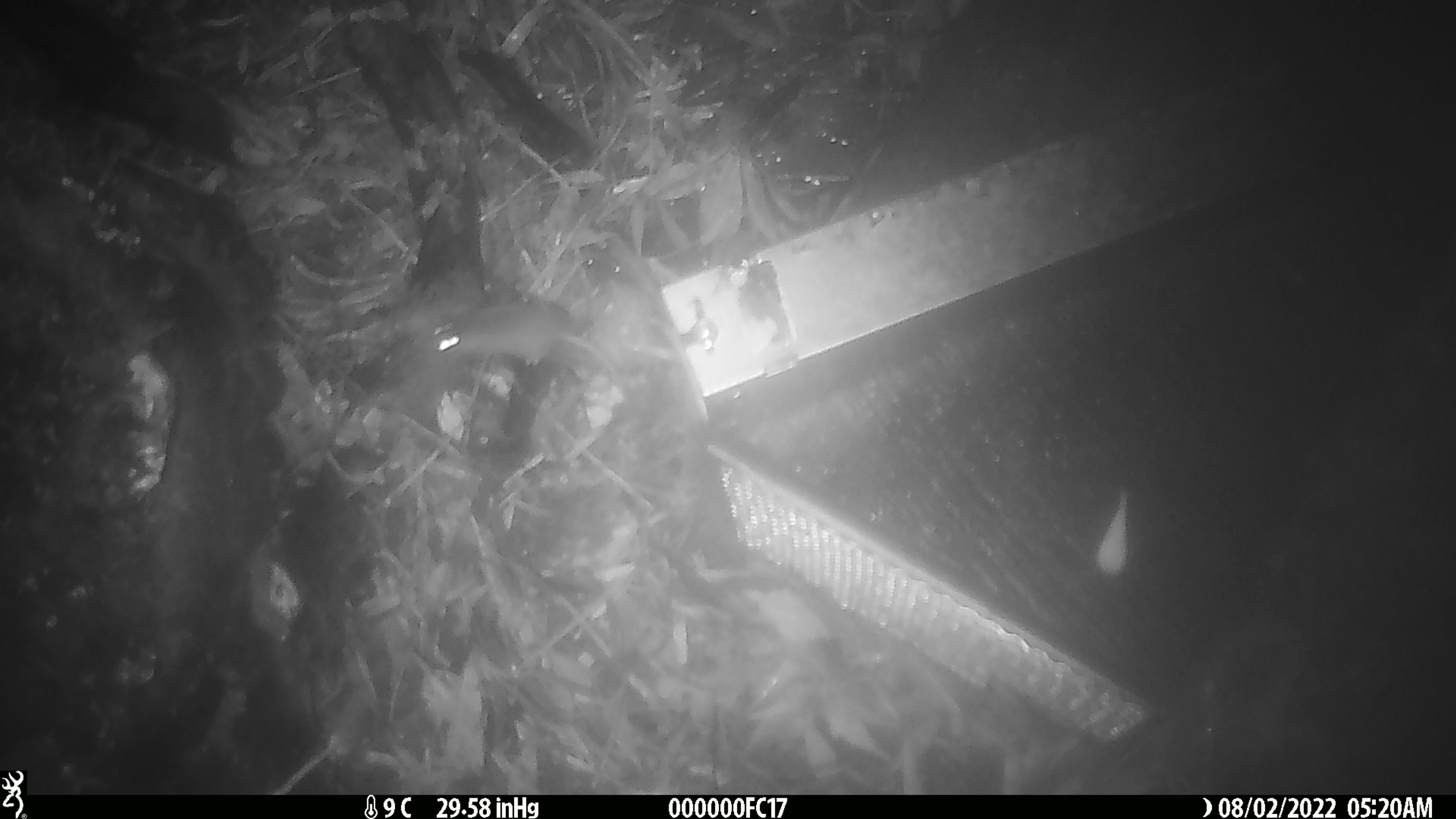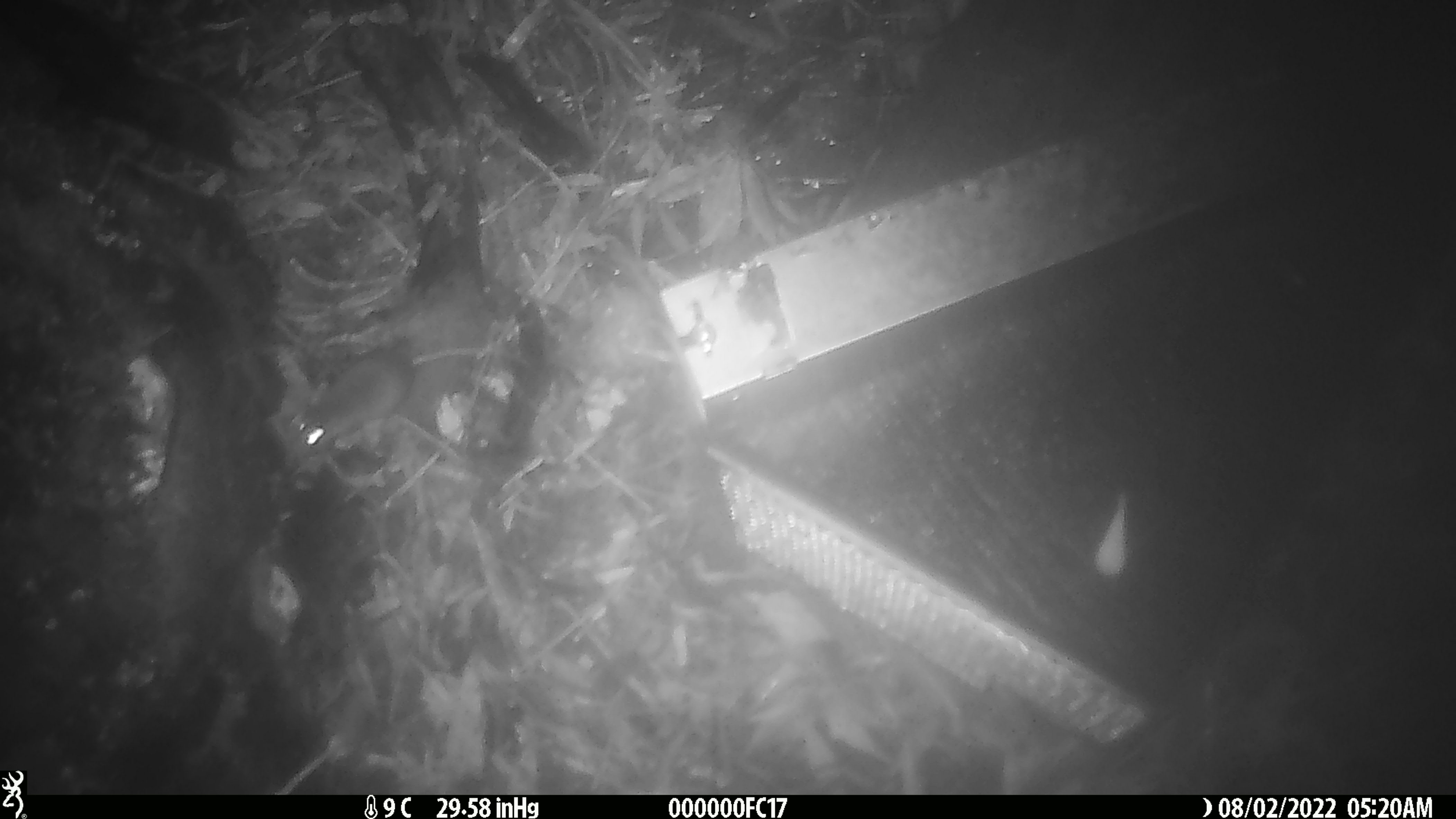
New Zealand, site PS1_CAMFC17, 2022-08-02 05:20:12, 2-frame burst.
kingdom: Animalia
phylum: Chordata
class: Mammalia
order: Rodentia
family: Muridae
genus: Mus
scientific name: Mus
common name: mouse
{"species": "mouse (Mus)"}